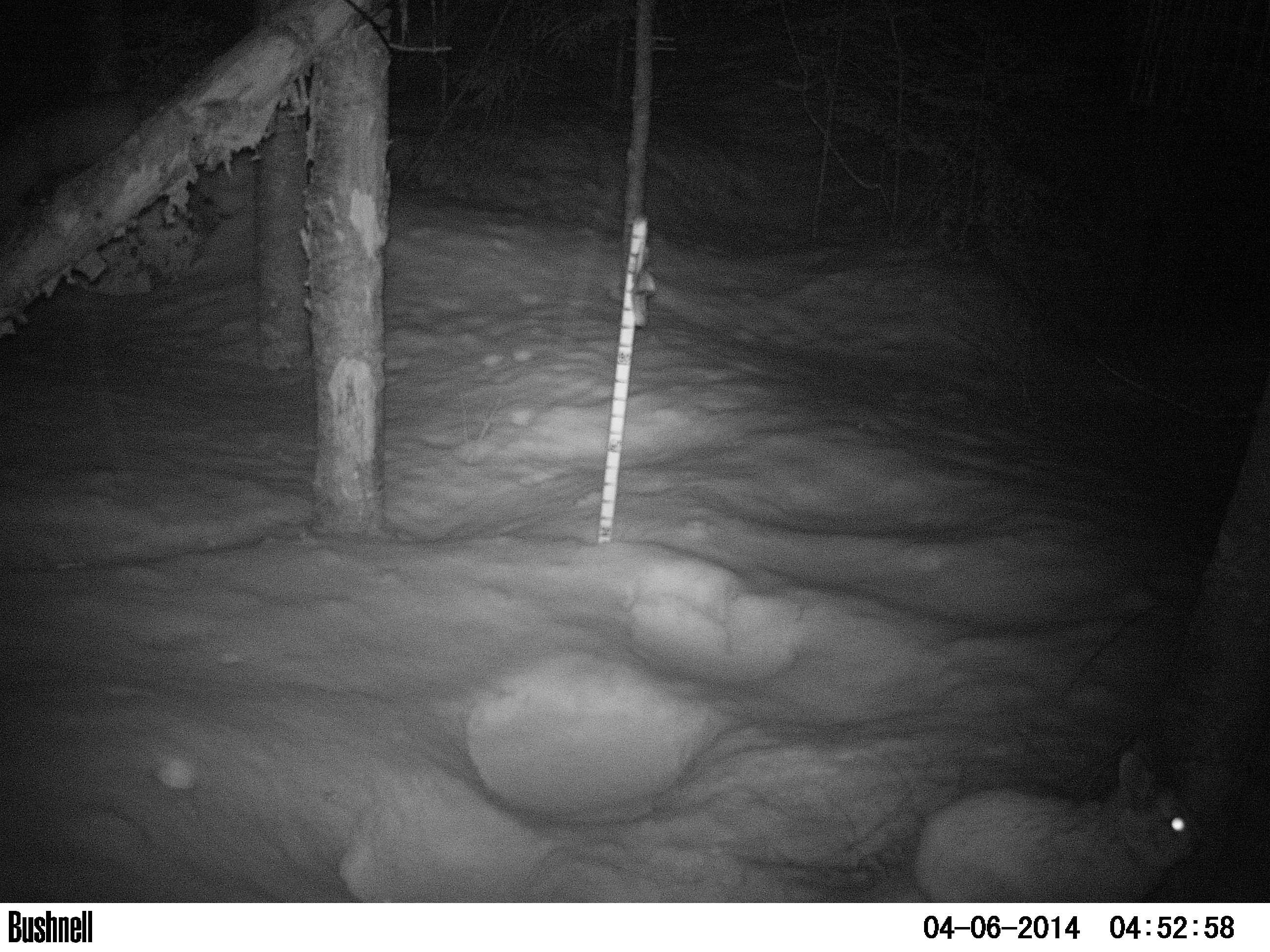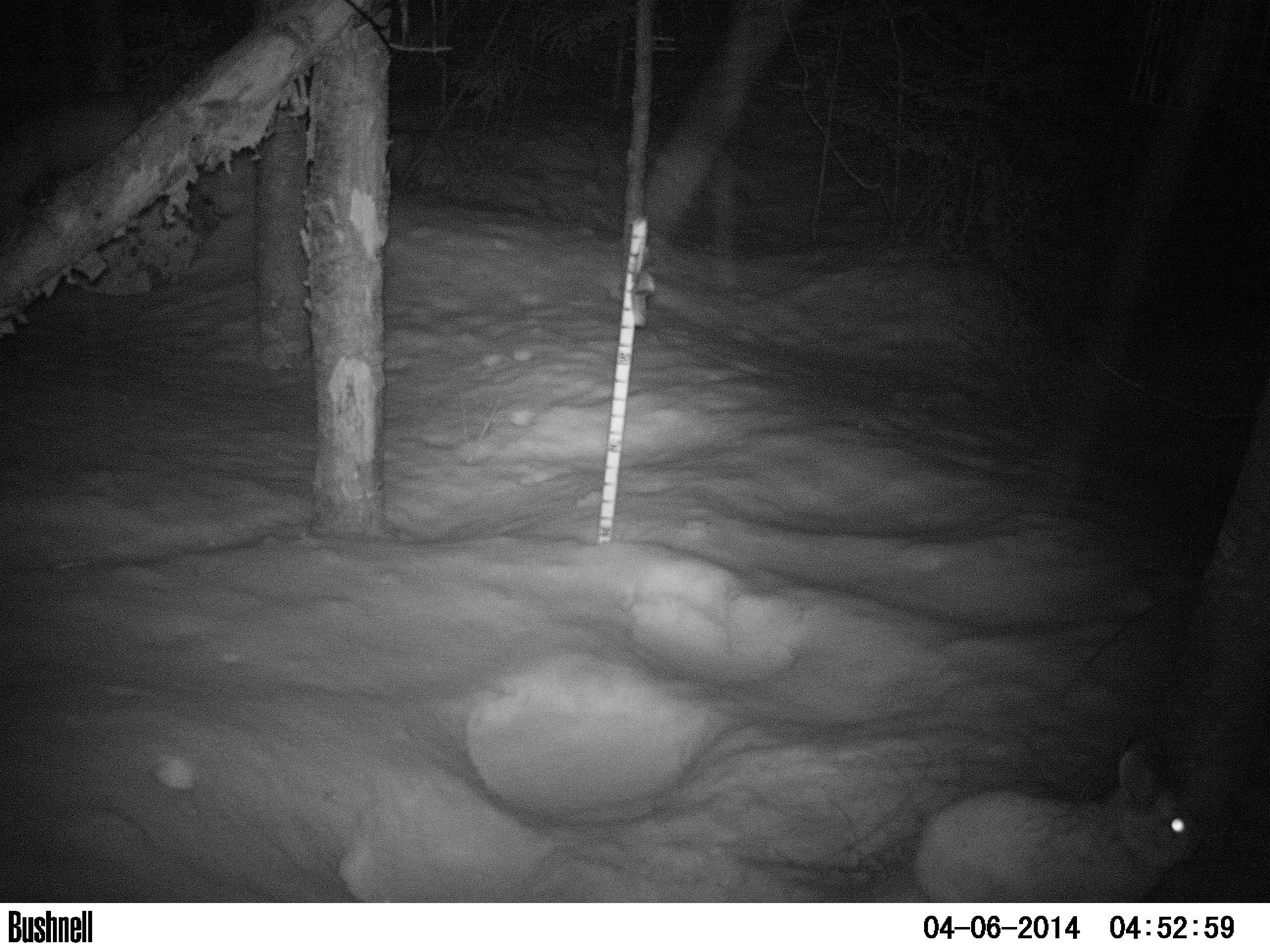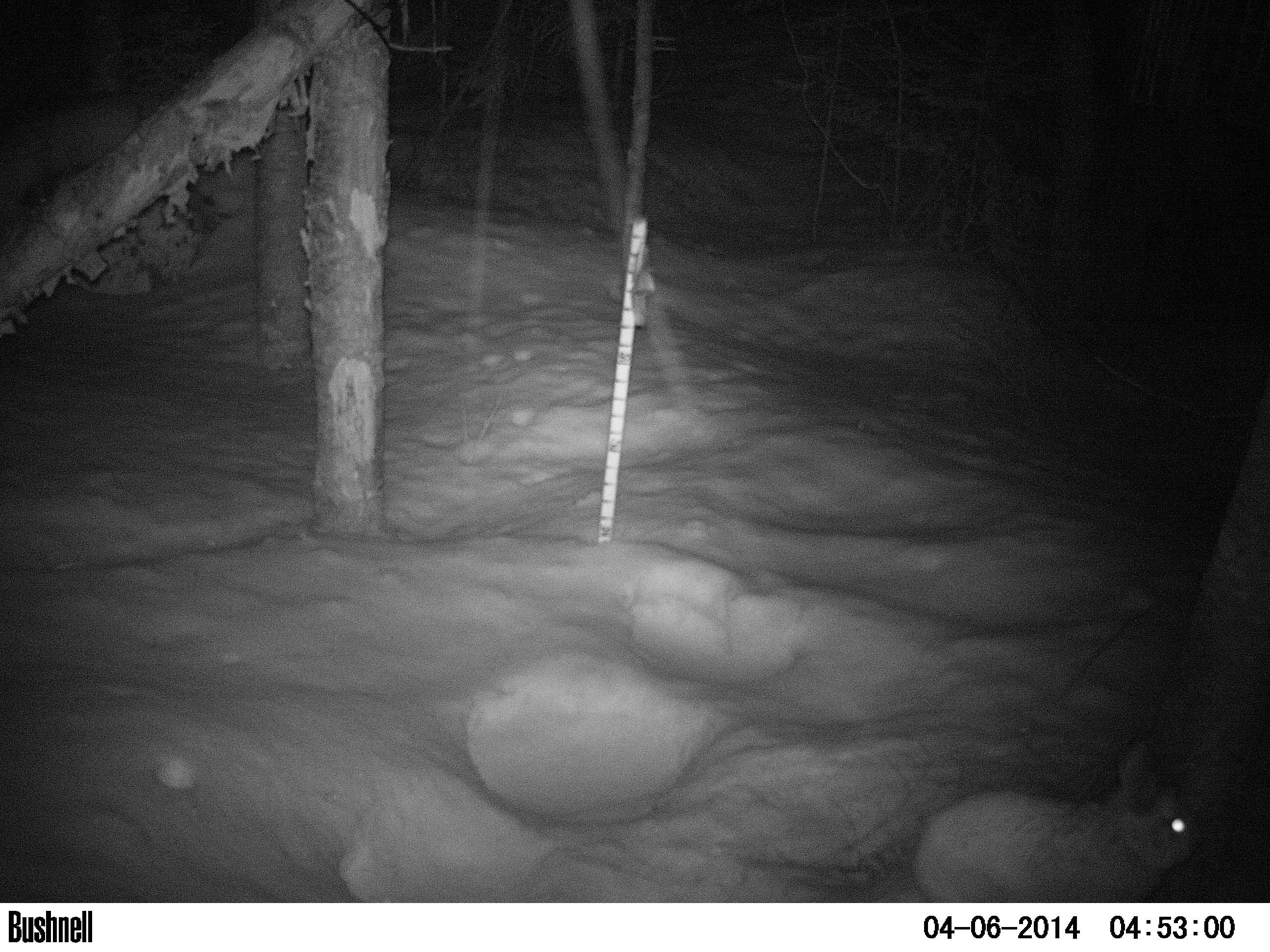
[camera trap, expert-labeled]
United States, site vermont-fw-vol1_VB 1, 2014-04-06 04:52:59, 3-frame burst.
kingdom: Animalia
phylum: Chordata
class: Mammalia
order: Lagomorpha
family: Leporidae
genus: Lepus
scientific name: Lepus americanus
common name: snowshoe hare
Snowshoe hare (Lepus americanus).